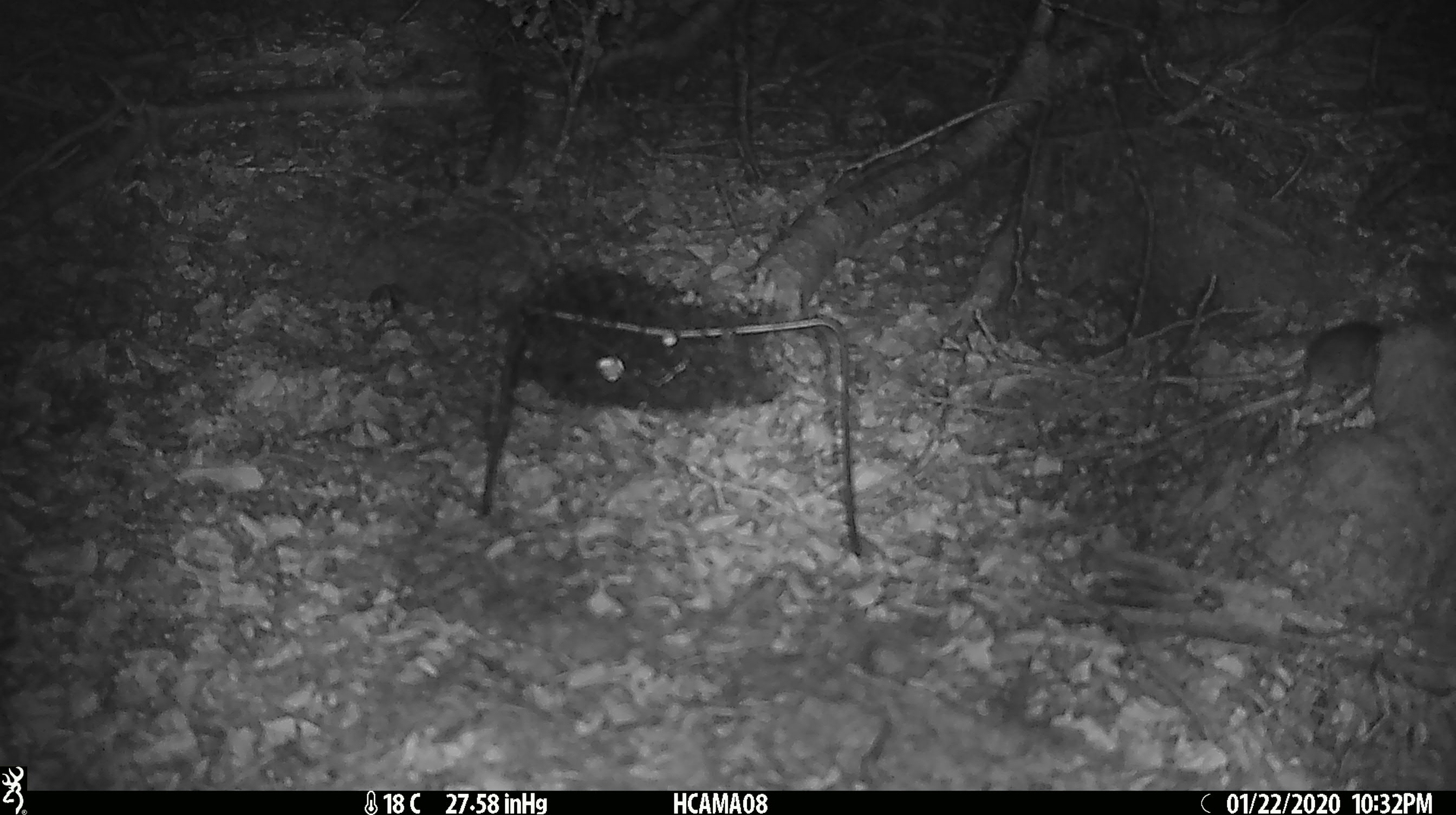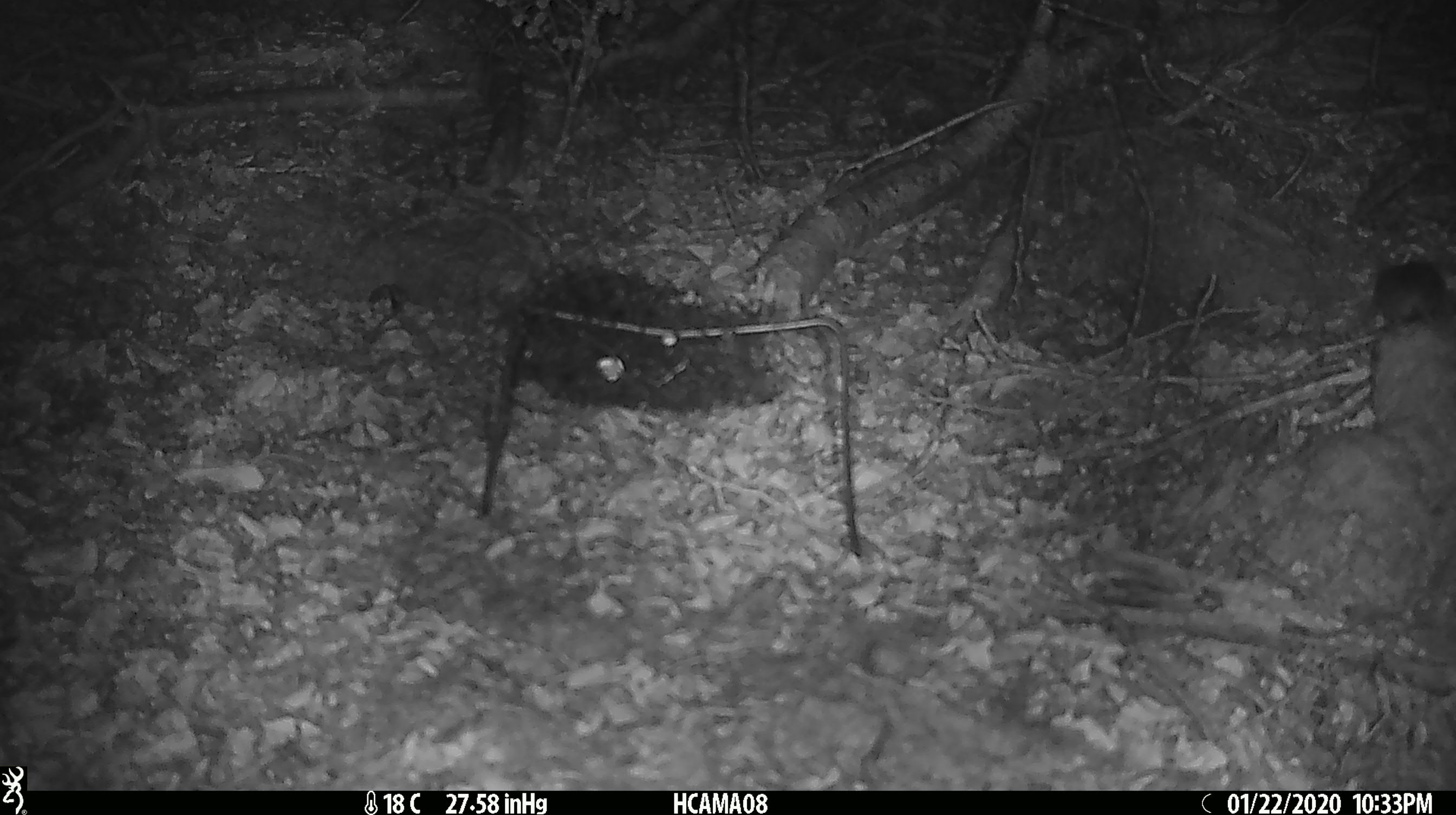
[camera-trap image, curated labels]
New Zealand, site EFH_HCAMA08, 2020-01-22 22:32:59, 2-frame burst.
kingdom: Animalia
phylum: Chordata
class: Mammalia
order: Rodentia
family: Muridae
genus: Mus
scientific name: Mus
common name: mouse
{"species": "mouse (Mus)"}